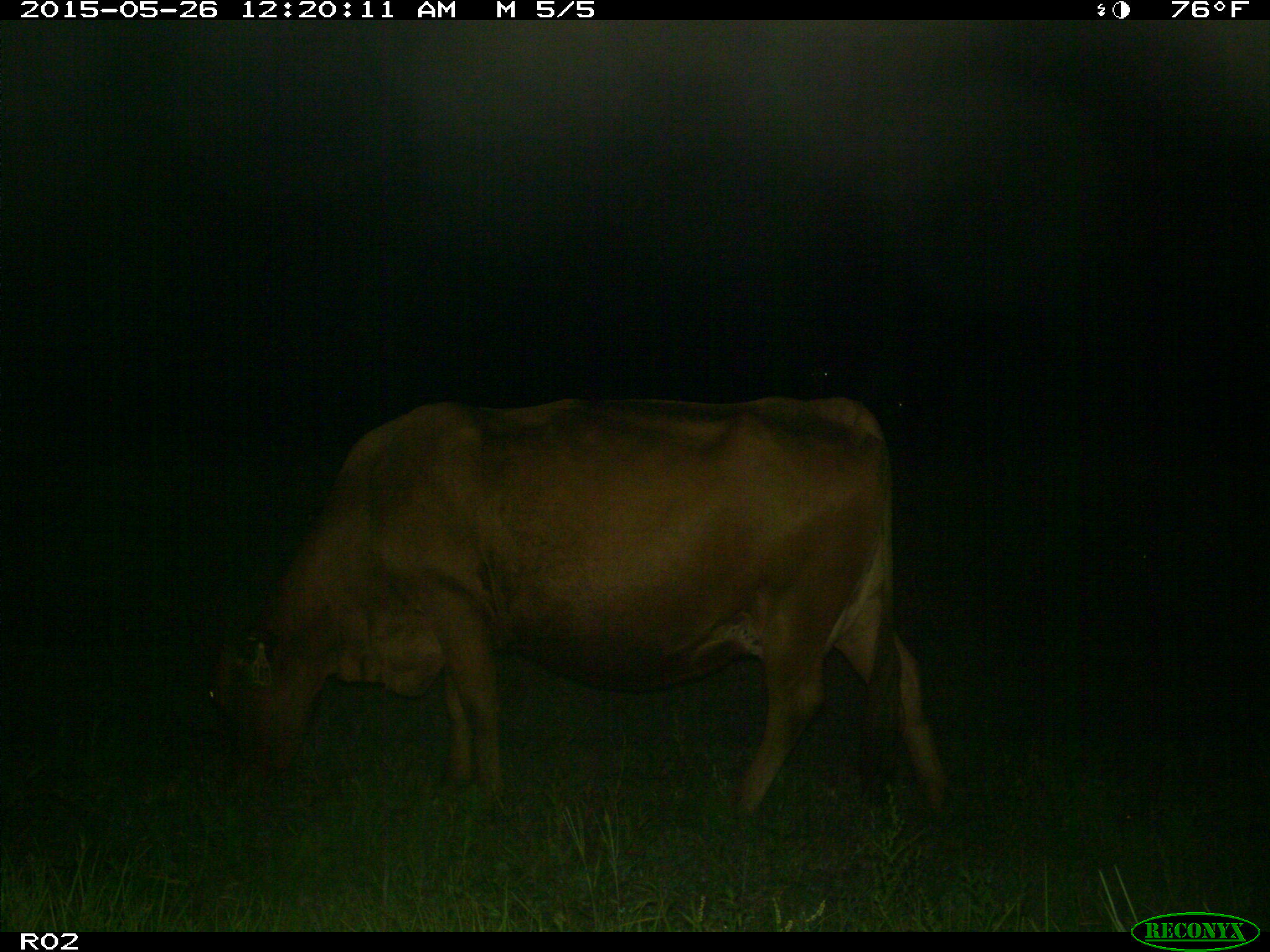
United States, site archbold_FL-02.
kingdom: Animalia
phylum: Chordata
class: Mammalia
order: Artiodactyla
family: Bovidae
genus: Bos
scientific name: Bos taurus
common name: domestic cow